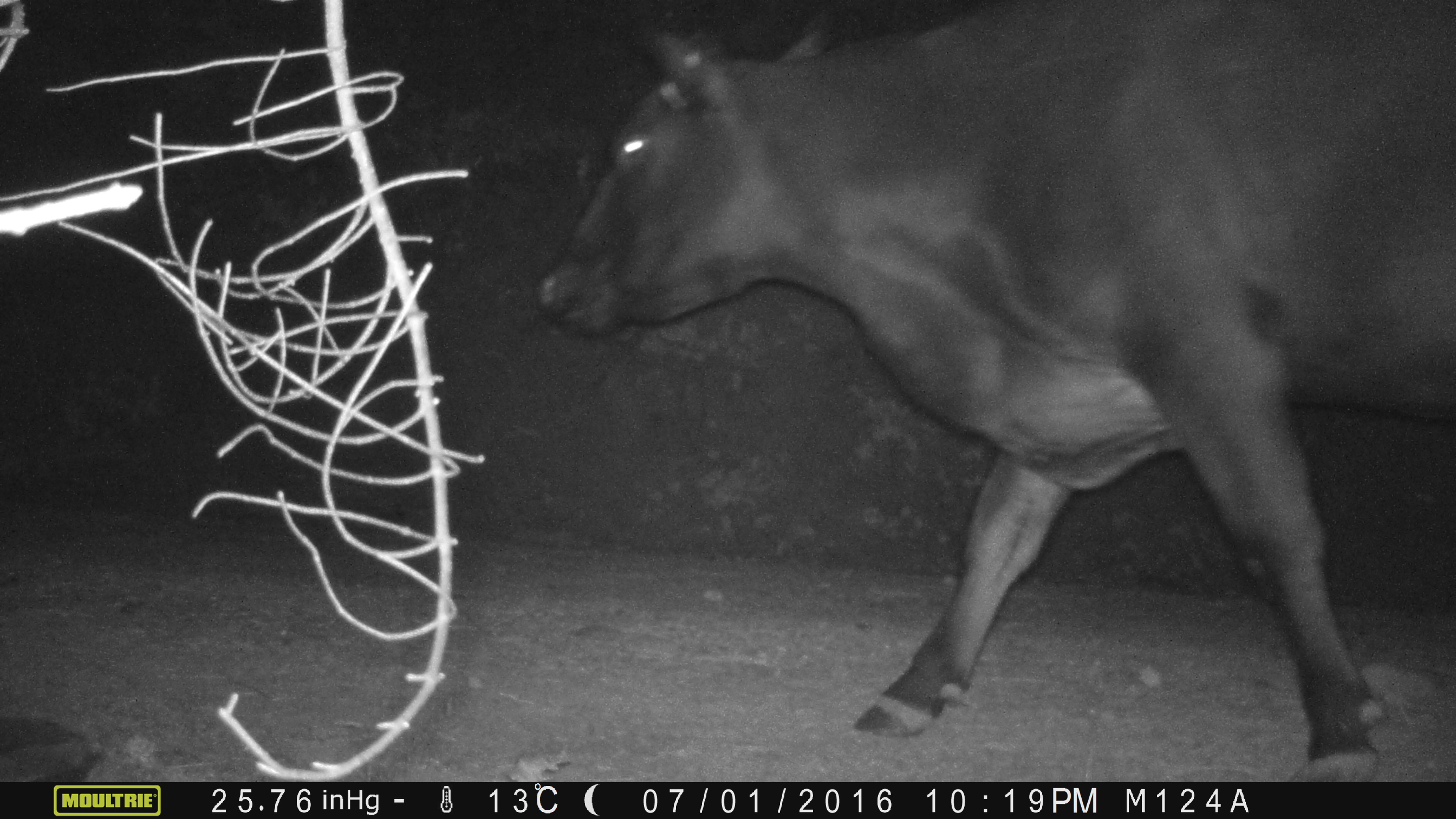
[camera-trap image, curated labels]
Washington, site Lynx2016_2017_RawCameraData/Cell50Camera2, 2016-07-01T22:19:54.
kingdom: Animalia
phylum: Chordata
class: Mammalia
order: Artiodactyla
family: Bovidae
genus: Bos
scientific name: Bos taurus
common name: domestic cattle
Domestic cattle (Bos taurus). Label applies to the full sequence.